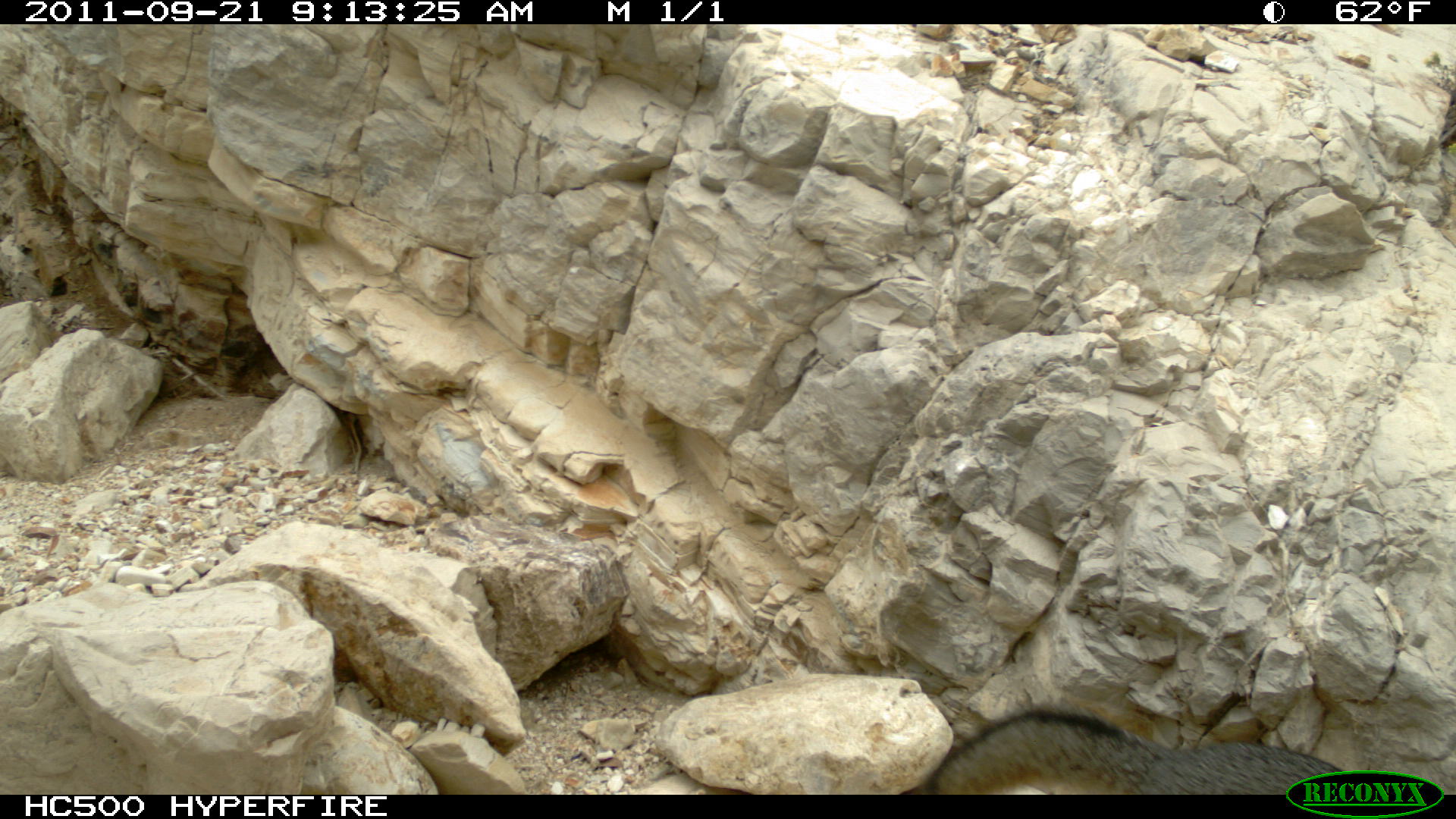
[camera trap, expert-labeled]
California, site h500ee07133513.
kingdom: Animalia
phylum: Chordata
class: Mammalia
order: Carnivora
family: Canidae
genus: Urocyon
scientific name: Urocyon littoralis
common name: island fox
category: fox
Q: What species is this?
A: Fox (island fox) (Urocyon littoralis).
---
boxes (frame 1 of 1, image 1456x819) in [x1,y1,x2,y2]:
fox: [924,707,1358,792]